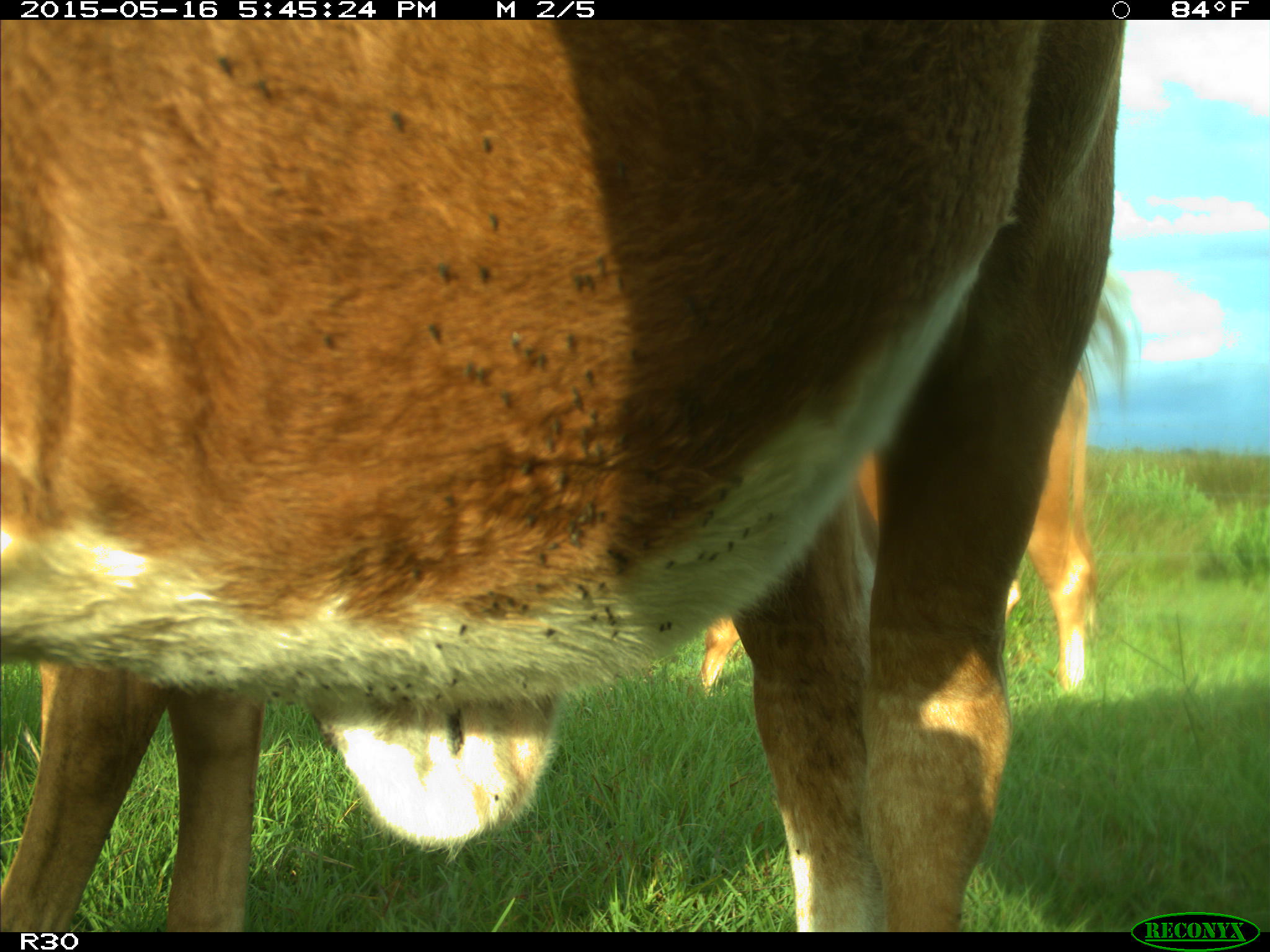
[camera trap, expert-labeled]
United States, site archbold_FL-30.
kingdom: Animalia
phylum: Chordata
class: Mammalia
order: Artiodactyla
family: Bovidae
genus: Bos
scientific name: Bos taurus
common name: domestic cow